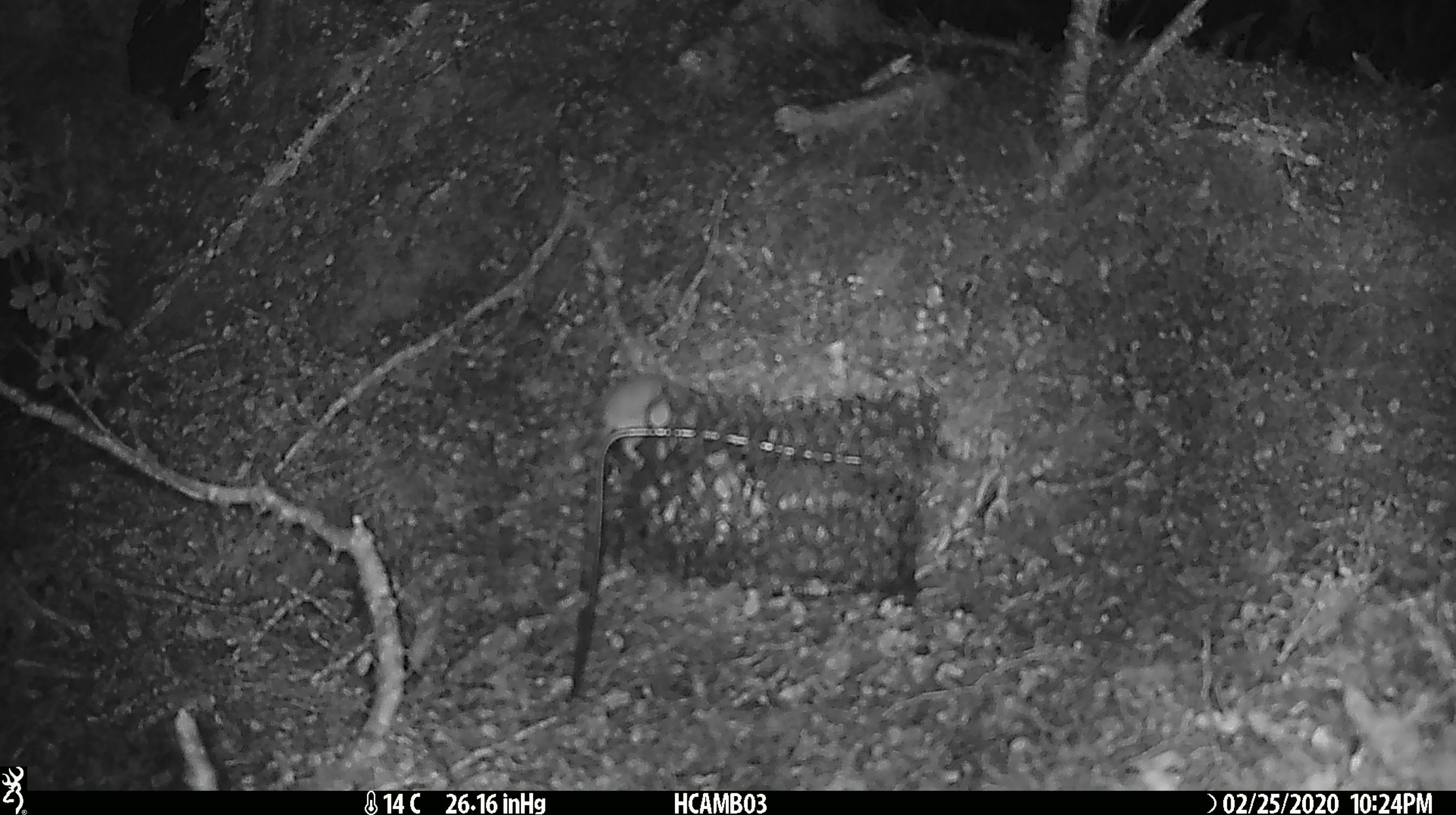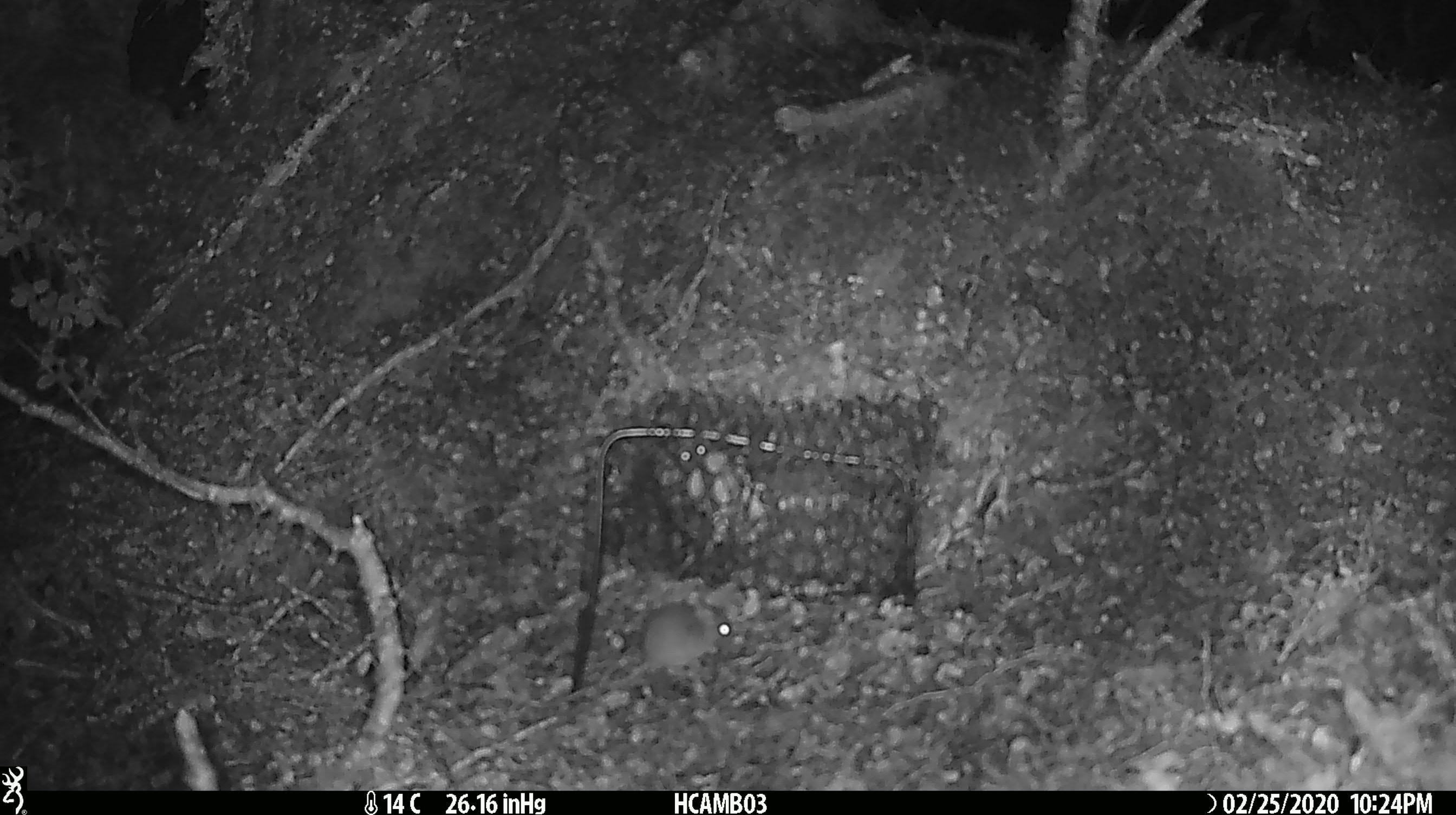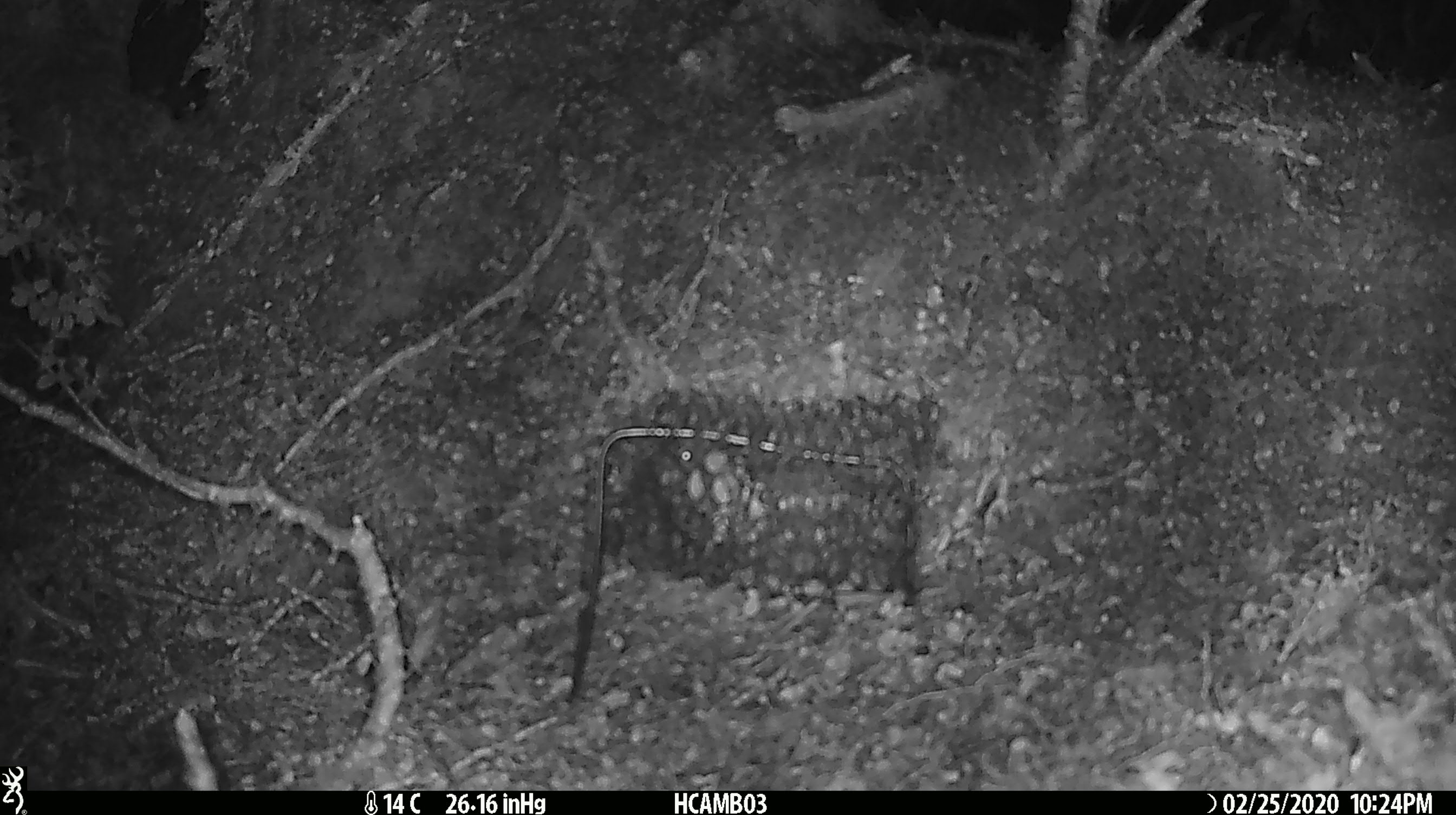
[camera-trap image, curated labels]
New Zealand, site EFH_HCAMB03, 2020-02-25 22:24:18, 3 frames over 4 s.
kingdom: Animalia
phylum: Chordata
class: Mammalia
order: Rodentia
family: Muridae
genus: Mus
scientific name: Mus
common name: mouse